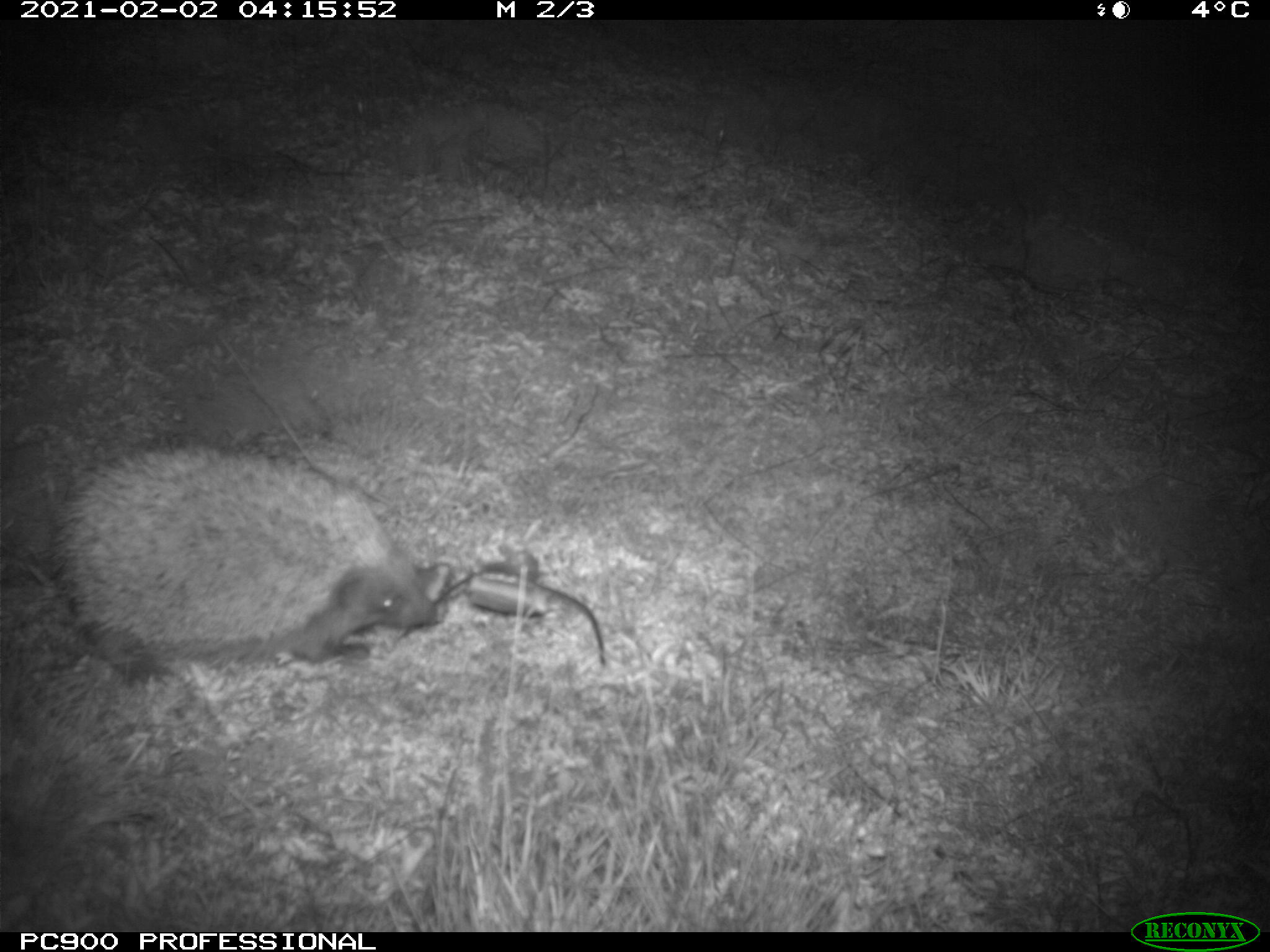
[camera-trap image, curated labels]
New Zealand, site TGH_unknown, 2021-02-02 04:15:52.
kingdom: Animalia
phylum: Chordata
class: Mammalia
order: Eulipotyphla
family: Erinaceidae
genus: Erinaceus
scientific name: Erinaceus europaeus europaeus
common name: european hedgehog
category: hedgehog